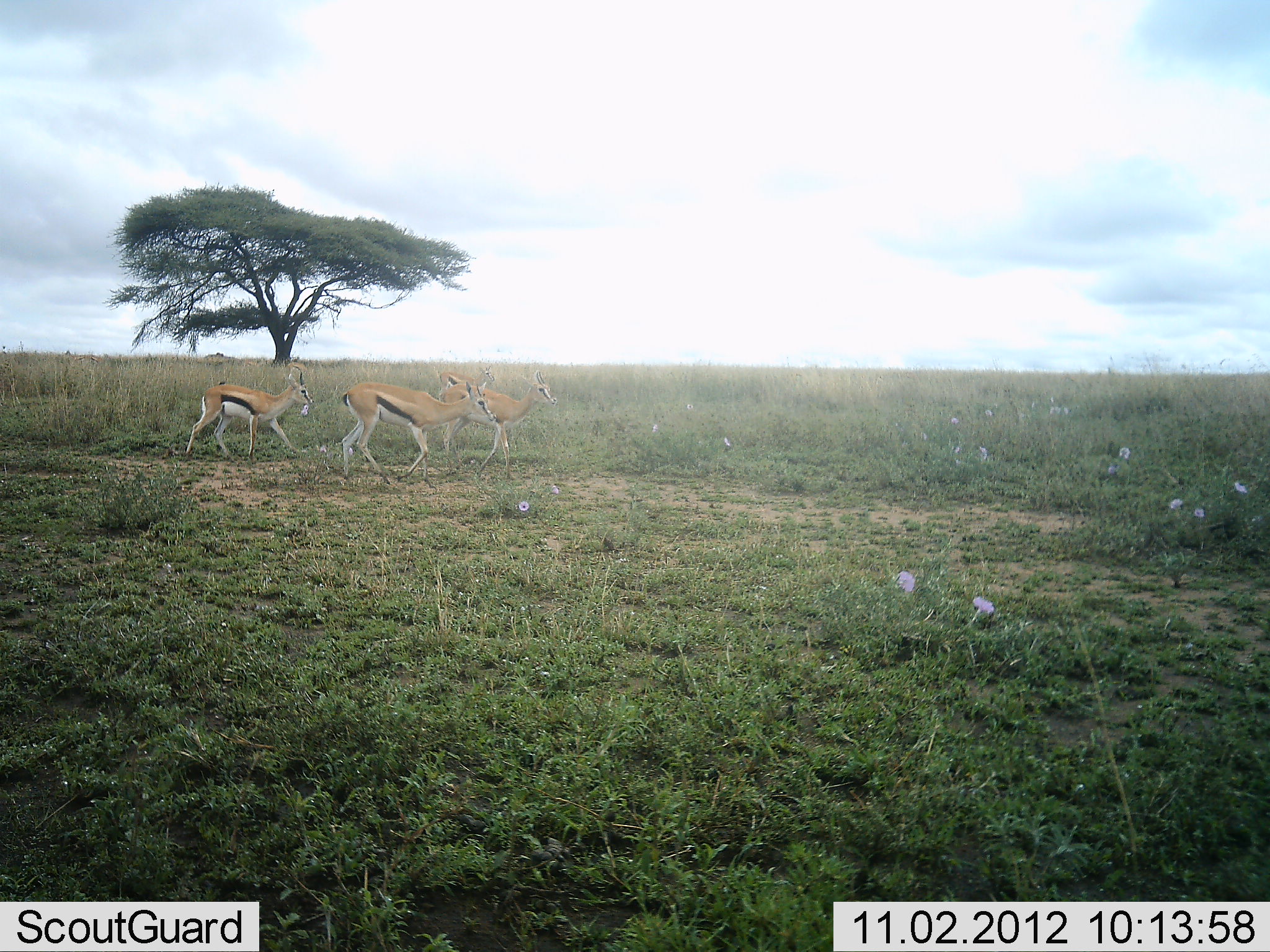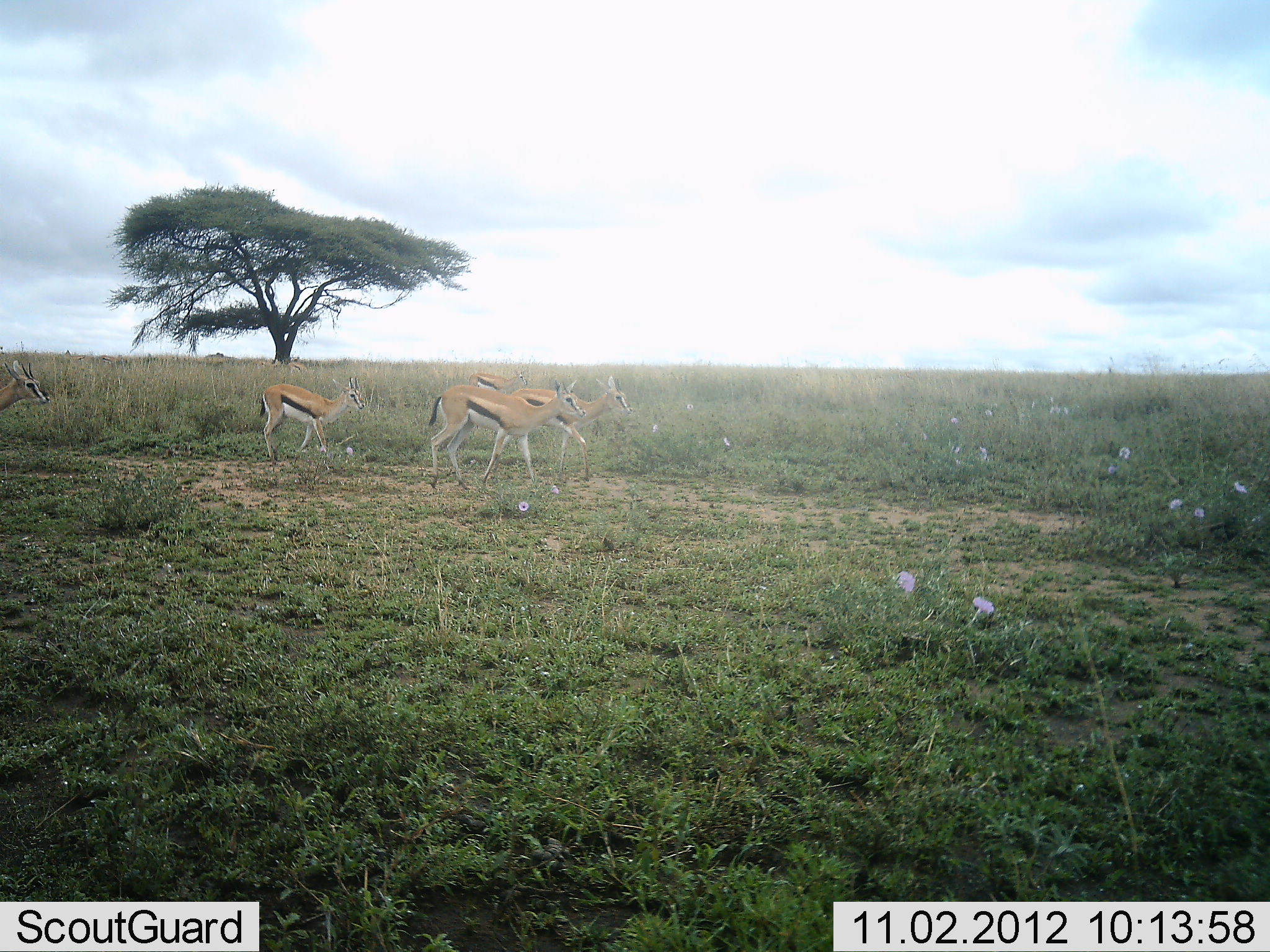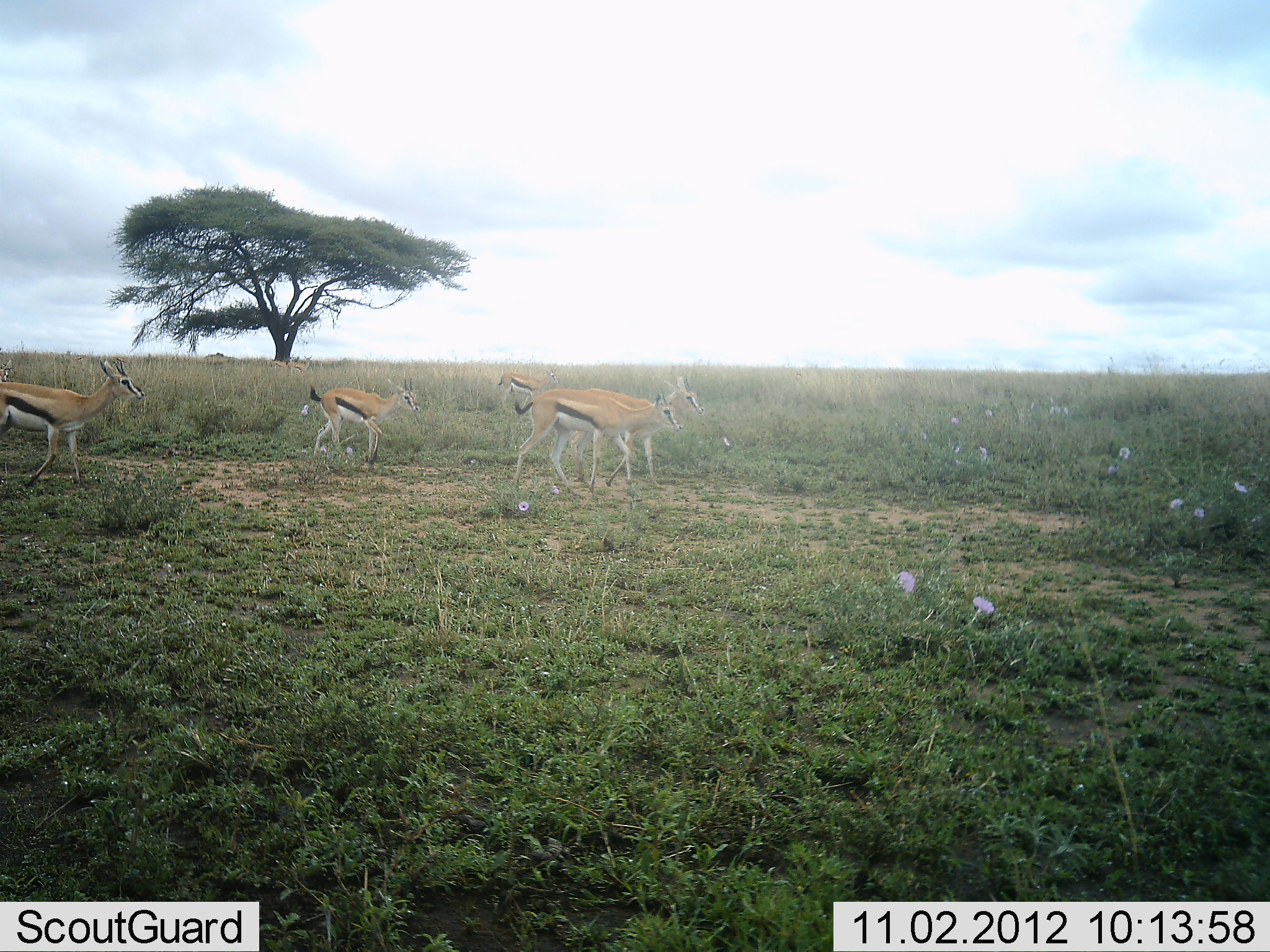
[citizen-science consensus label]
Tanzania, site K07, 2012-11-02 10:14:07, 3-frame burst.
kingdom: Animalia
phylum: Chordata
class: Mammalia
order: Artiodactyla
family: Bovidae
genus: Eudorcas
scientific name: Eudorcas thomsonii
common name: thomson's gazelle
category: gazellethomsons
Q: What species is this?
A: Gazellethomsons (thomson's gazelle) (Eudorcas thomsonii).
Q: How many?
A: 5.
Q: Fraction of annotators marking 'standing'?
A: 0%.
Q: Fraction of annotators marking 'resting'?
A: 0%.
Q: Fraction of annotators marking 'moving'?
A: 100%.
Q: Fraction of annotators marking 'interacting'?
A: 10%.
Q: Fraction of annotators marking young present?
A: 0%.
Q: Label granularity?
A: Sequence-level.